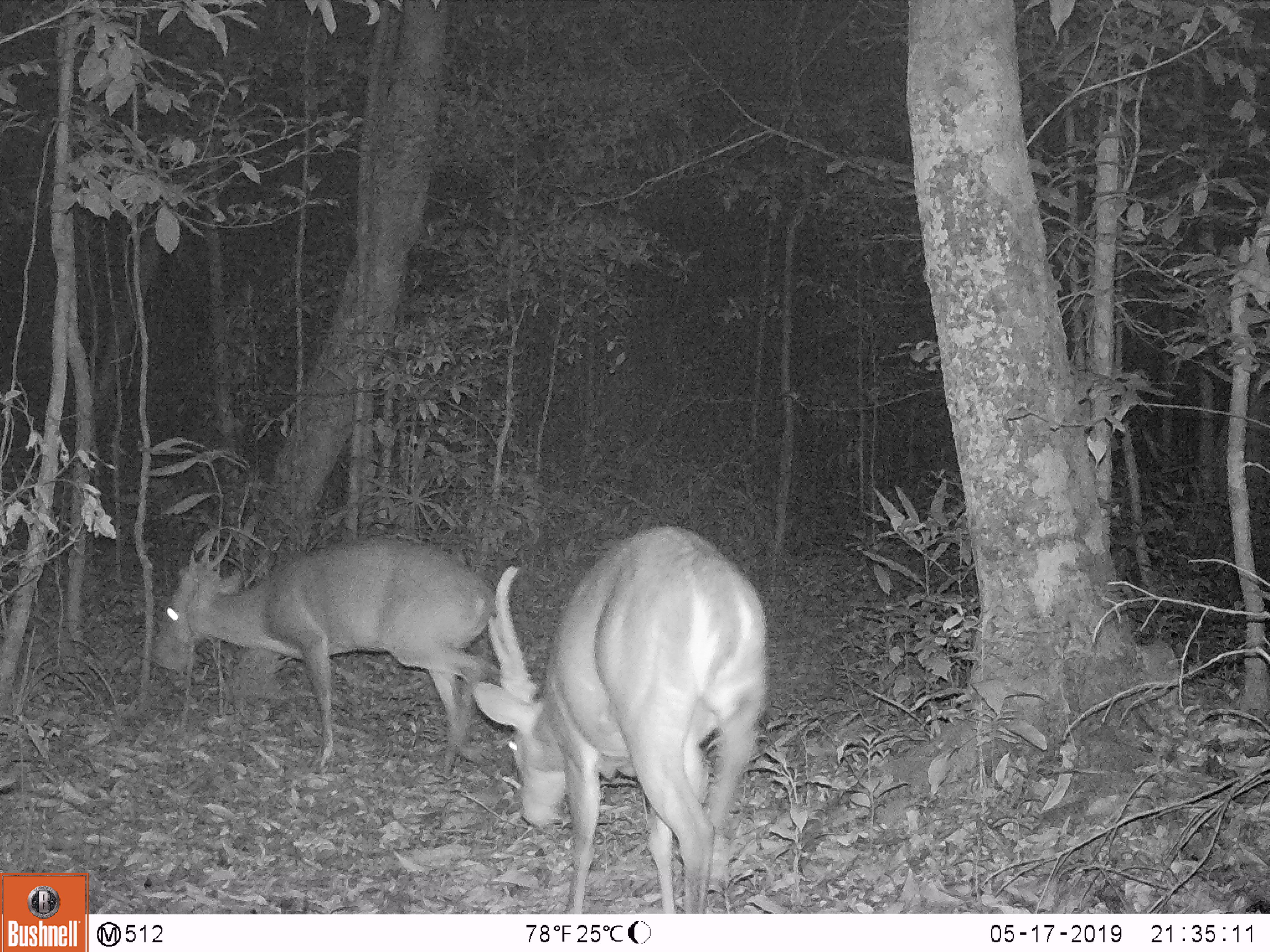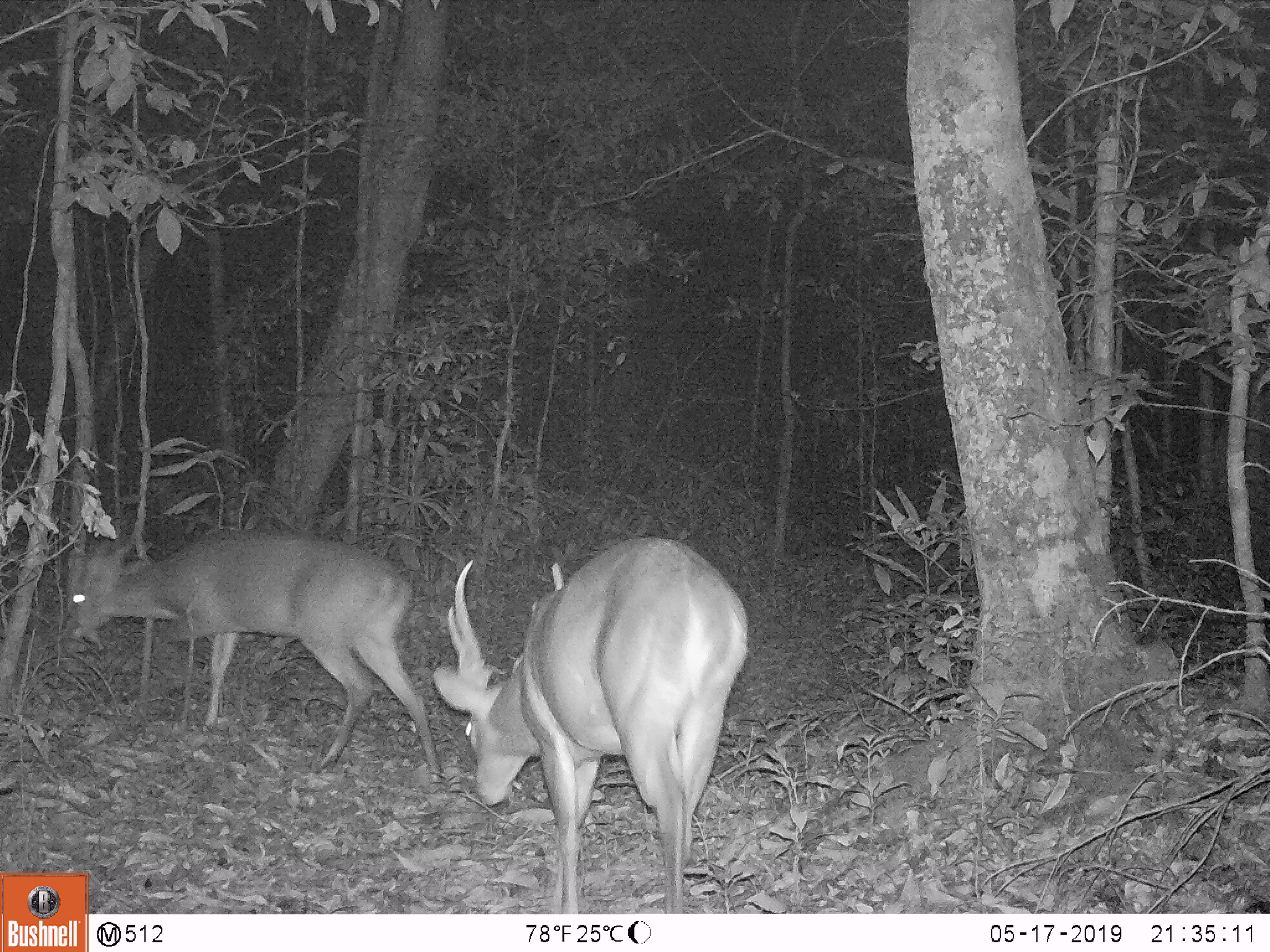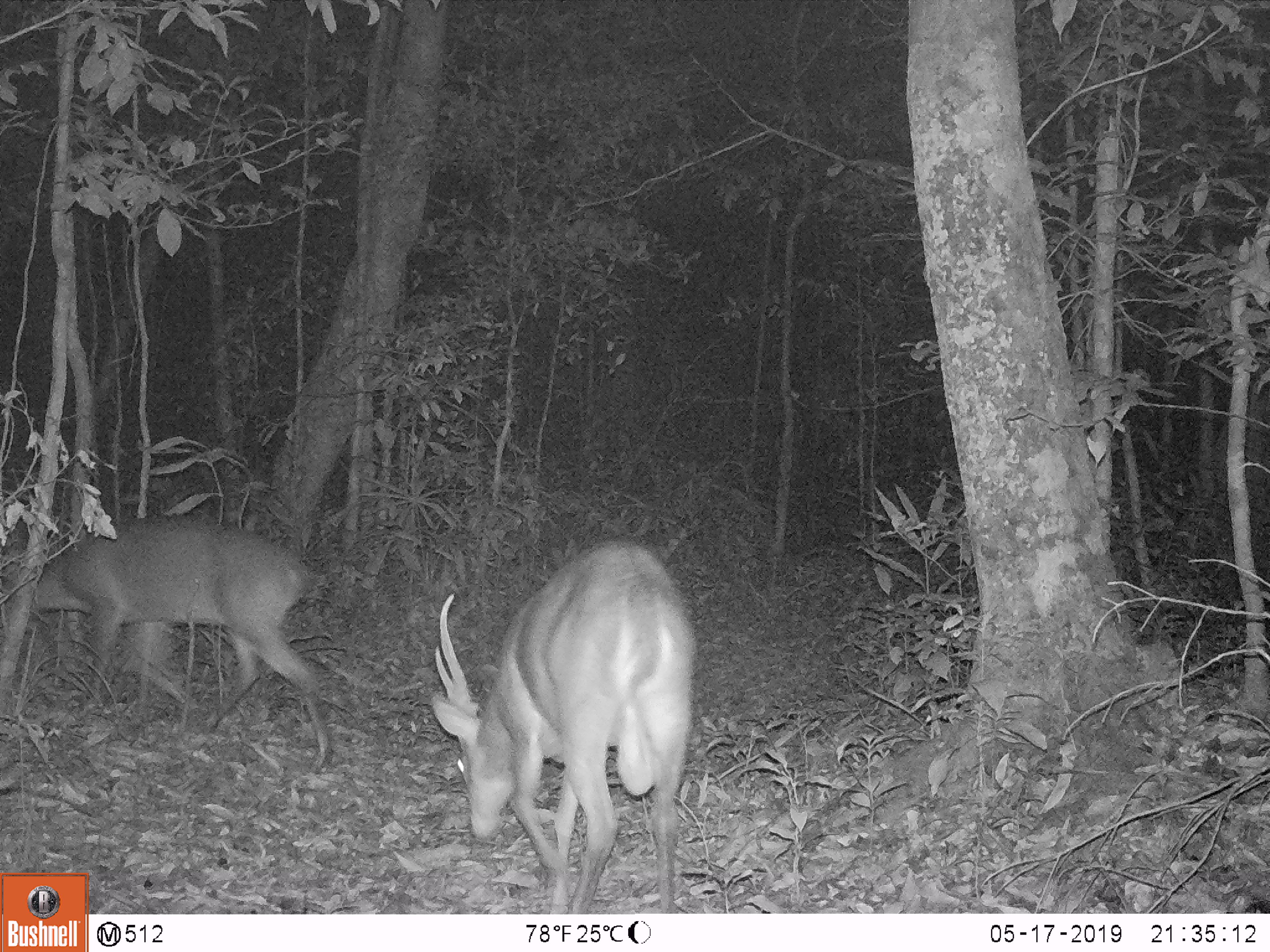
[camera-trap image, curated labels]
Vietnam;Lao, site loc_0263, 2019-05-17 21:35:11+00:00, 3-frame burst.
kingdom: Animalia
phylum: Chordata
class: Mammalia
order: Artiodactyla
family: Cervidae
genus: Muntiacus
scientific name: Muntiacus vuquangensis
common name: large-antlered muntjac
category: large antlered muntjac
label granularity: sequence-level